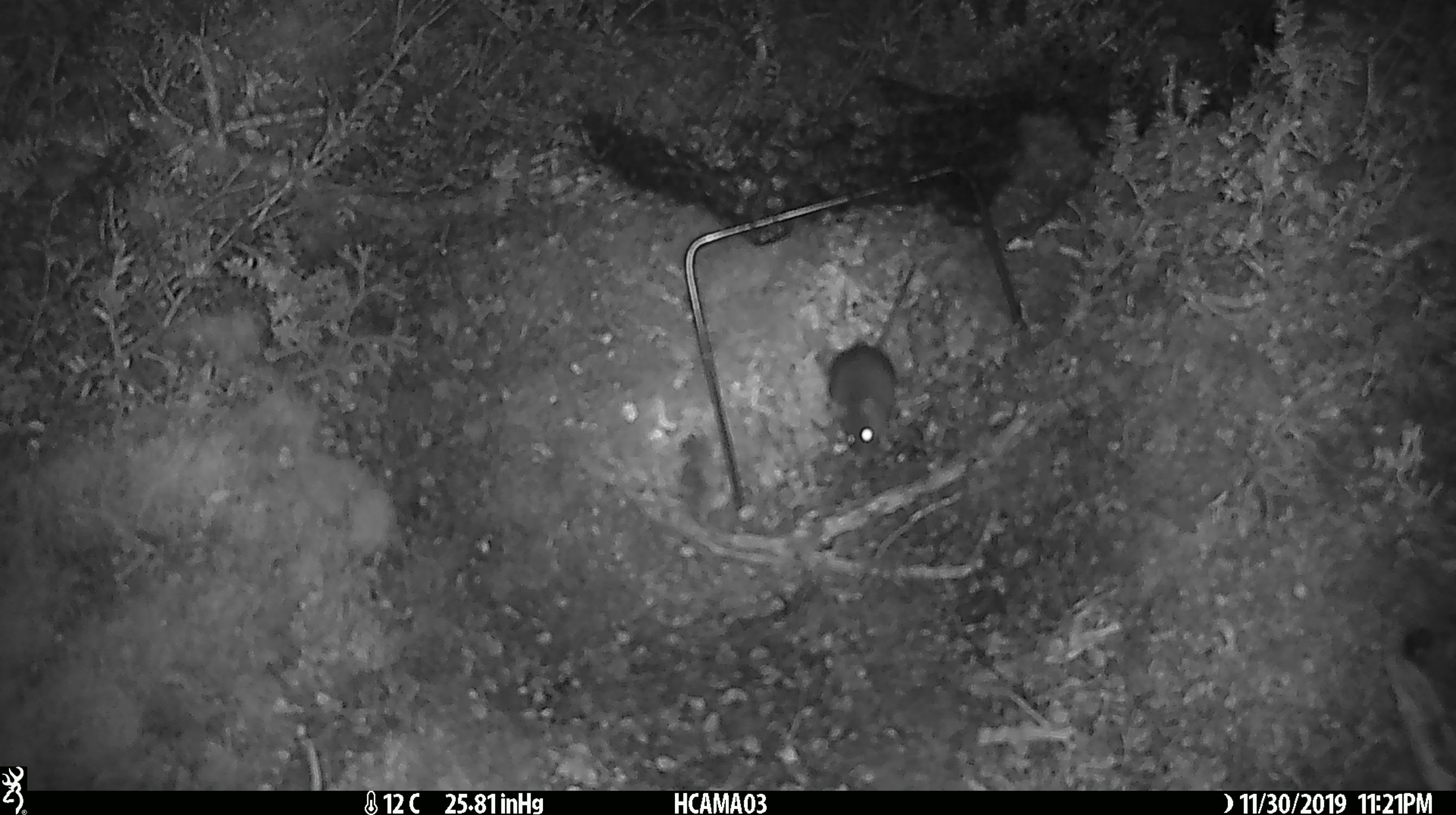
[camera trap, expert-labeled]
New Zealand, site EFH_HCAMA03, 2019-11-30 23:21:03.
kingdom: Animalia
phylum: Chordata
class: Mammalia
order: Rodentia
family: Muridae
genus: Mus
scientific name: Mus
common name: mouse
Mouse (Mus).